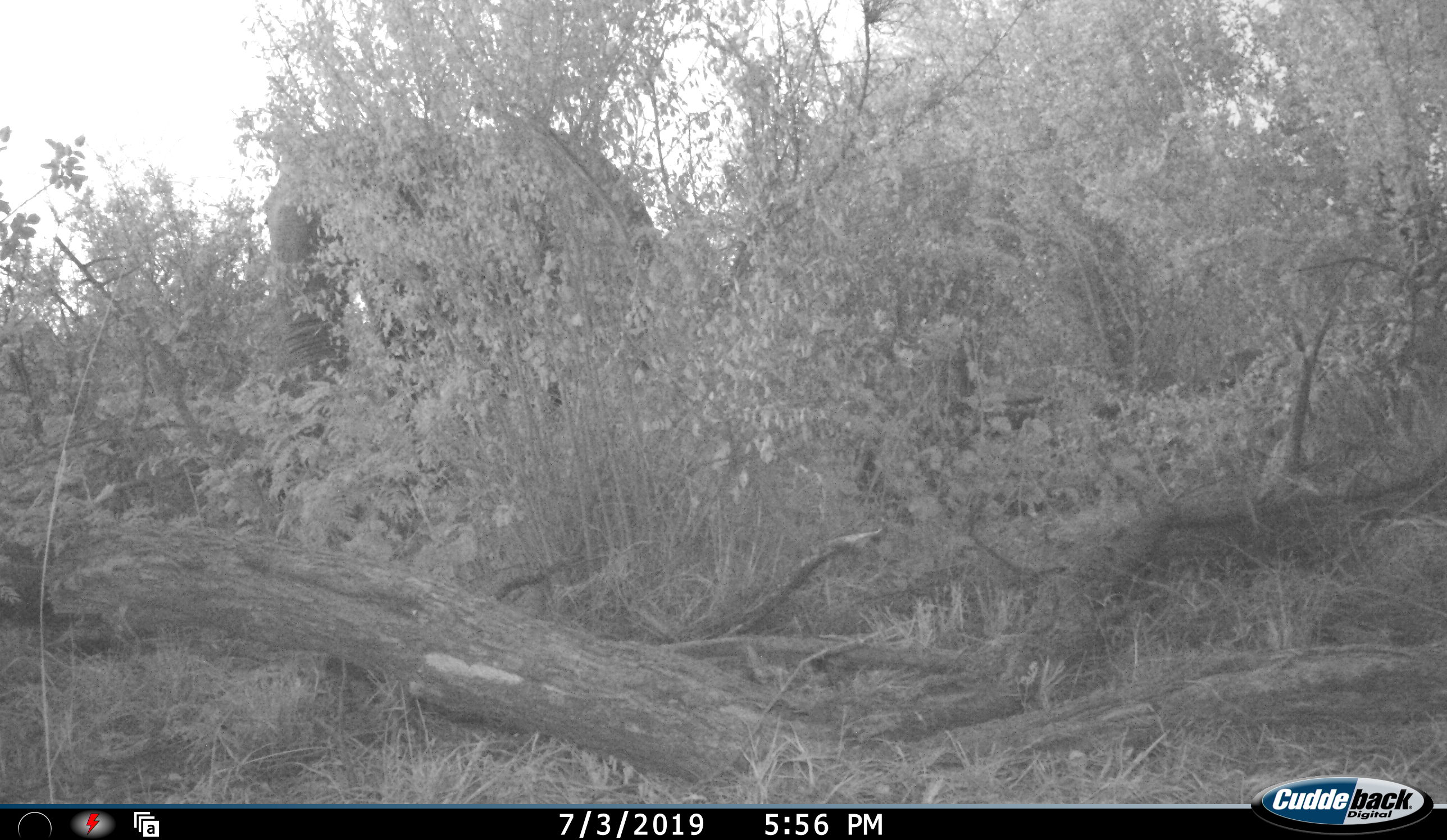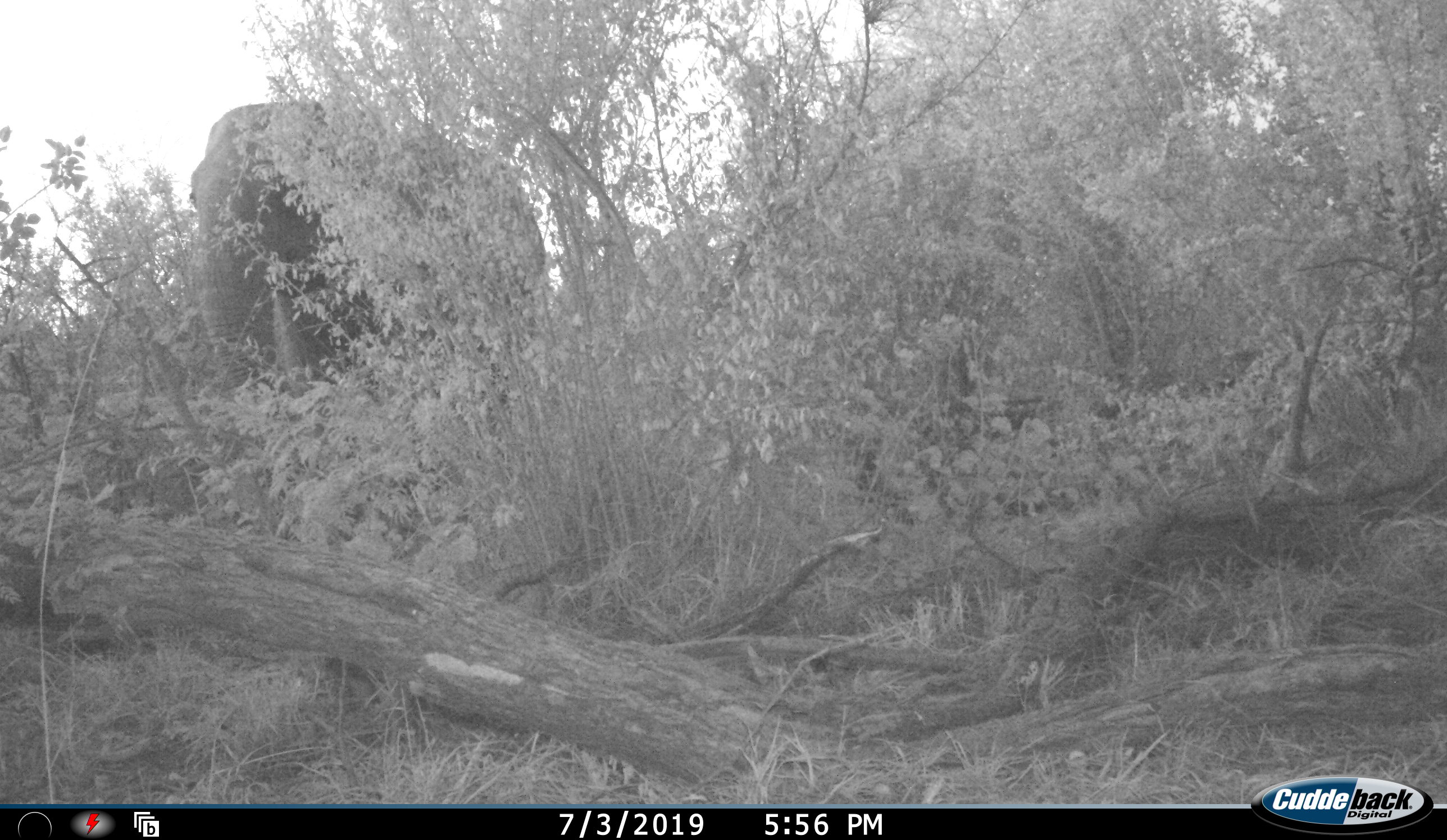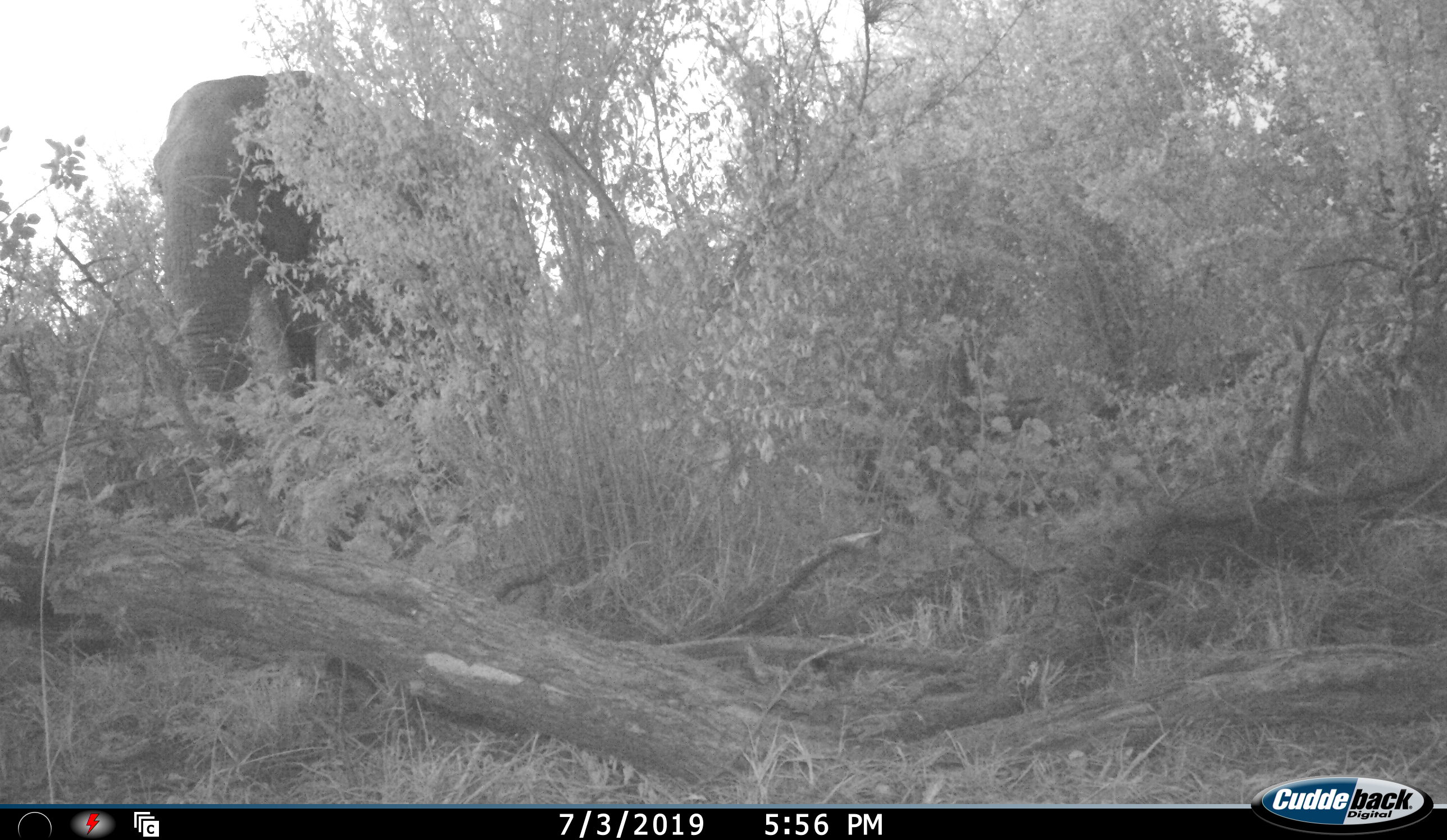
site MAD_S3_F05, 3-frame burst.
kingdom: Animalia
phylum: Chordata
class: Mammalia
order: Proboscidea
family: Elephantidae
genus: Loxodonta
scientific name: Loxodonta africana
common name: african bush elephant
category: elephant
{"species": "elephant (african bush elephant) (Loxodonta africana)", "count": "1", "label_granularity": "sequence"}